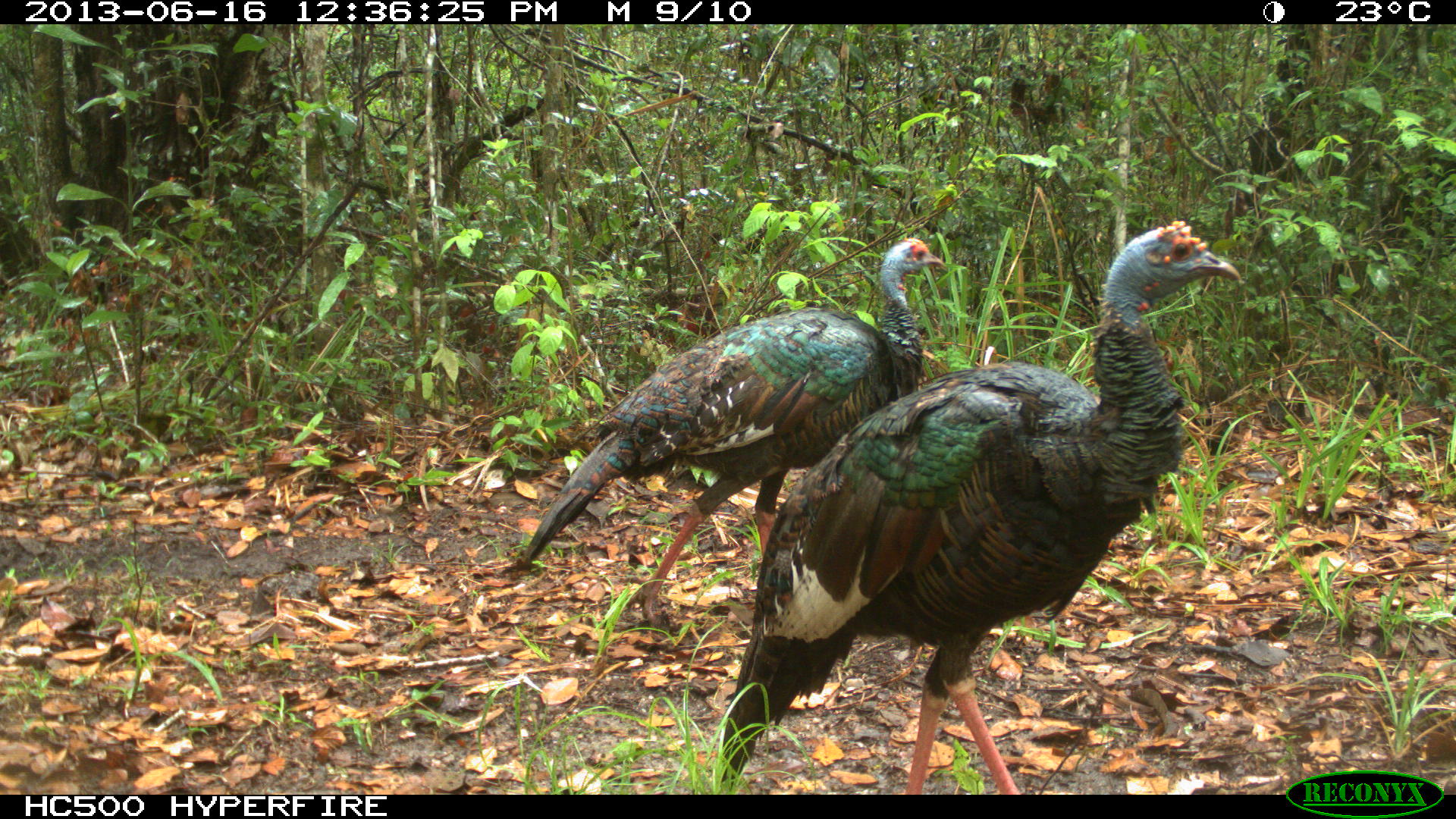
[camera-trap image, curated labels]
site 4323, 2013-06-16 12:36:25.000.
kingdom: Animalia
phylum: Chordata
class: Aves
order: Galliformes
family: Phasianidae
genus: Meleagris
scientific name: Meleagris ocellata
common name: ocellated turkey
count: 2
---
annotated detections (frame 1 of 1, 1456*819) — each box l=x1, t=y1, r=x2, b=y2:
meleagris ocellata: l=714, t=218, r=1240, b=793; l=519, t=236, r=947, b=625